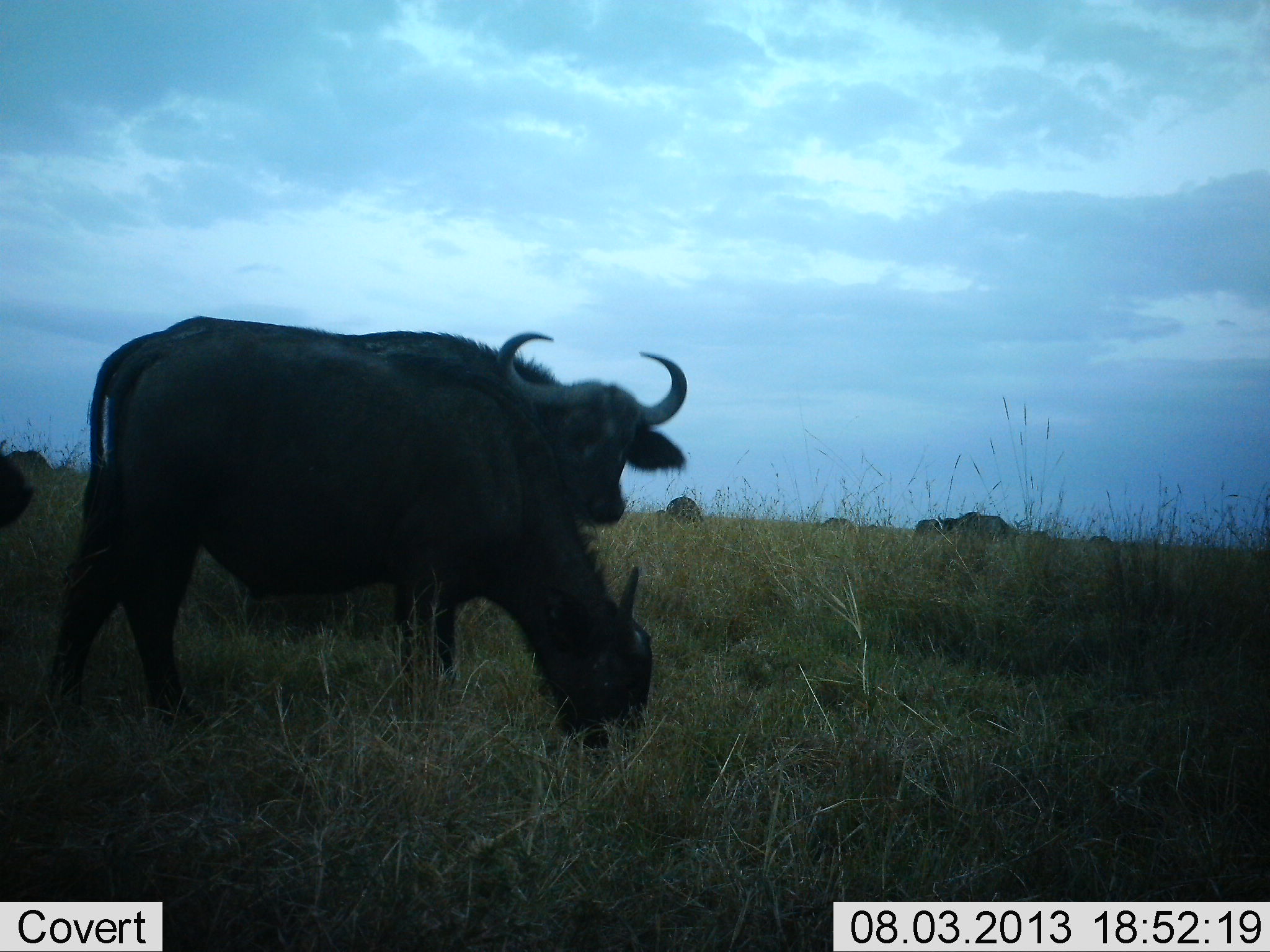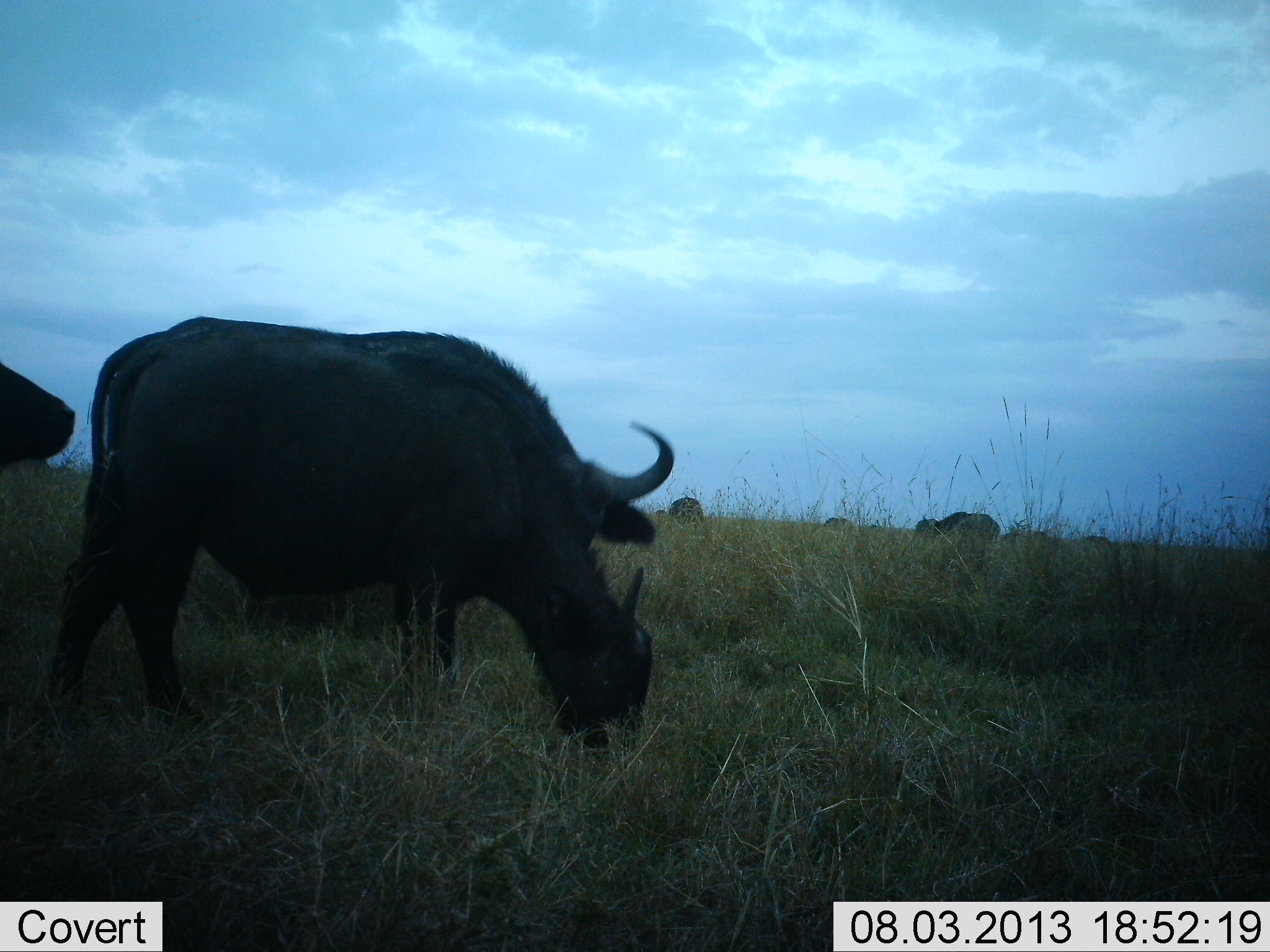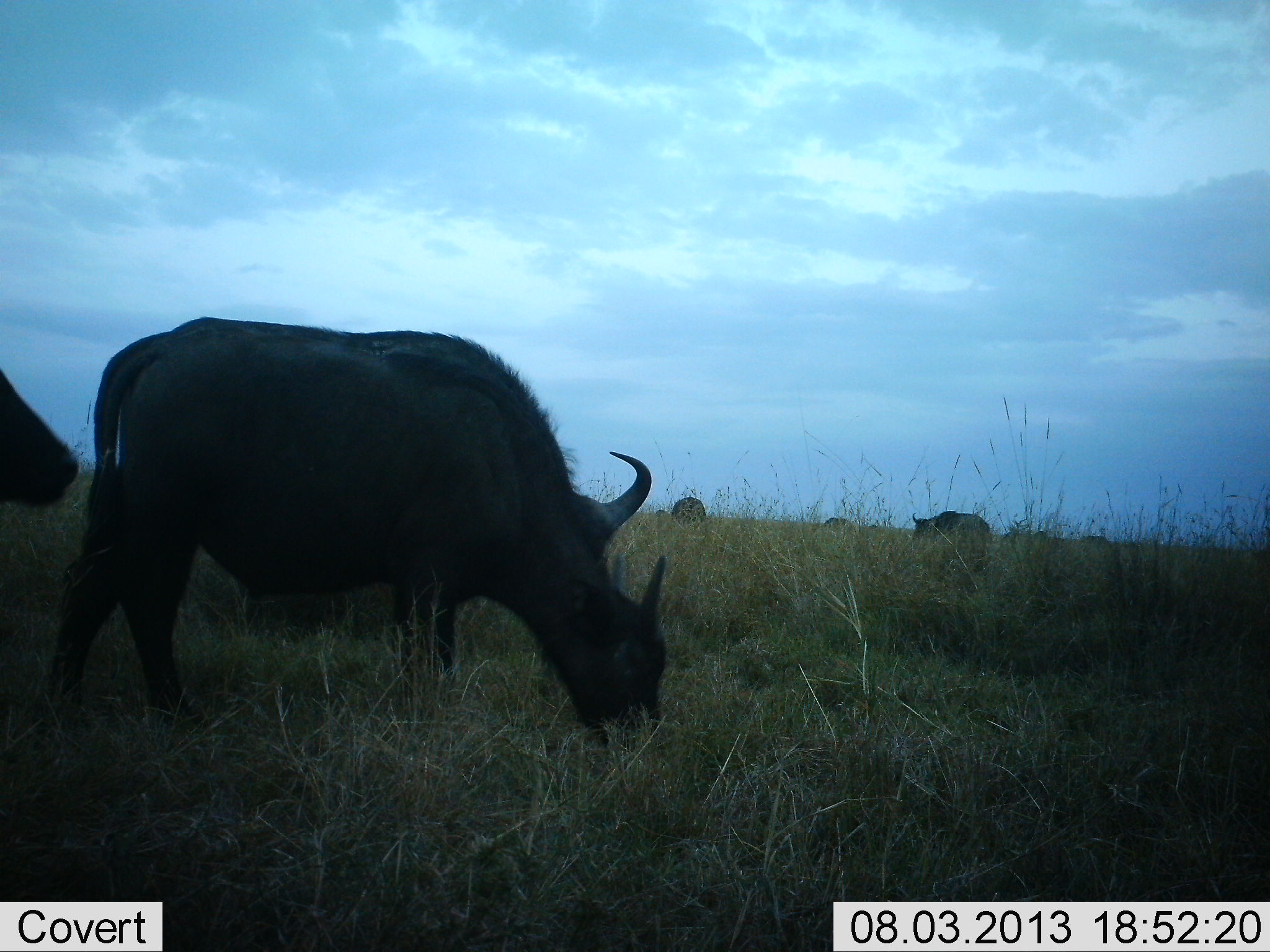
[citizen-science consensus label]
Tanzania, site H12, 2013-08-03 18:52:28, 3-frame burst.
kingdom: Animalia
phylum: Chordata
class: Mammalia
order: Artiodactyla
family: Bovidae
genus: Syncerus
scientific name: Syncerus caffer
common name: cape buffalo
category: buffalo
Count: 8.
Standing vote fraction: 32%.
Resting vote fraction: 0%.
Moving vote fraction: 32%.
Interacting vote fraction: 0%.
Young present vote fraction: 26%.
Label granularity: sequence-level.